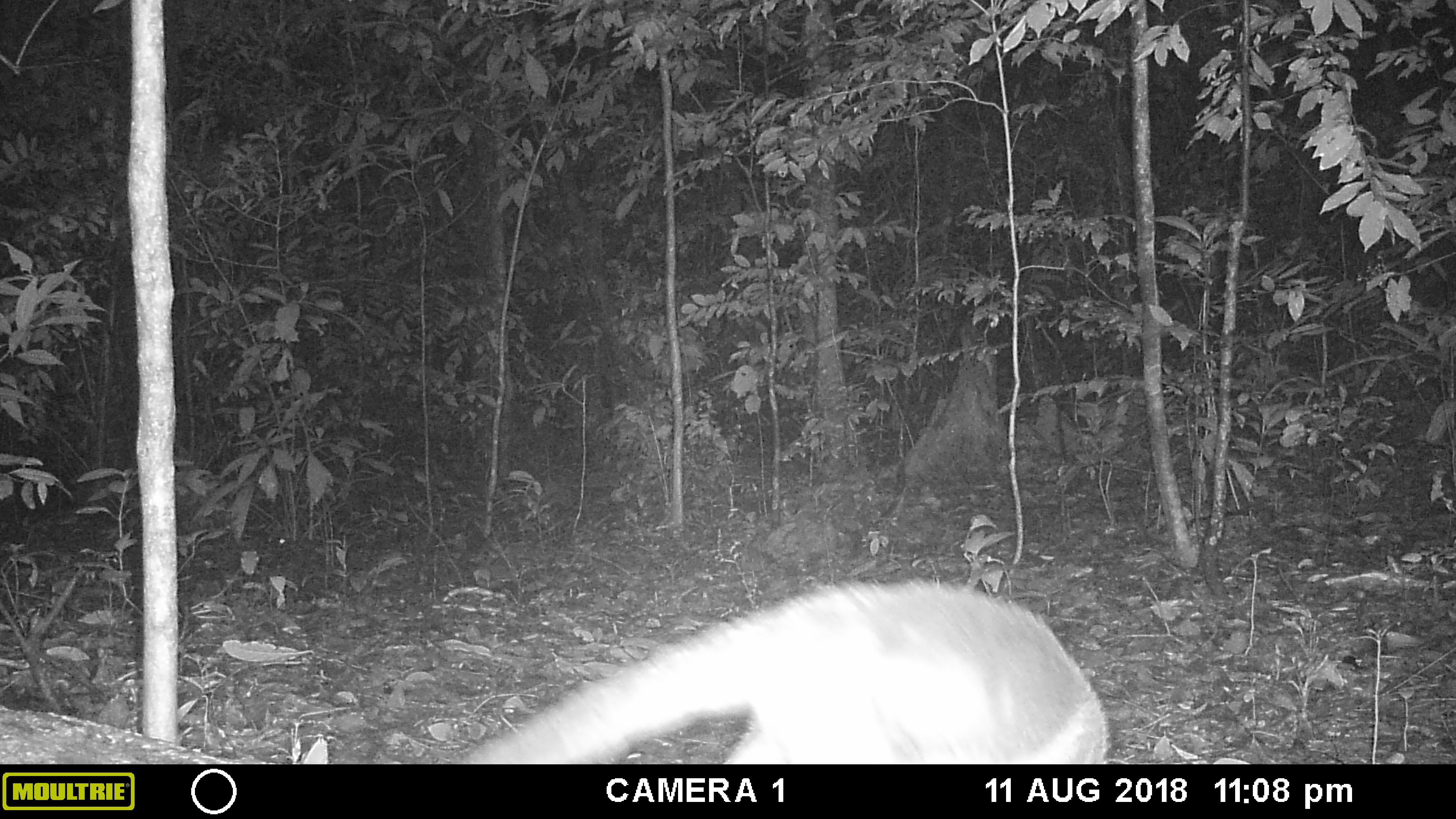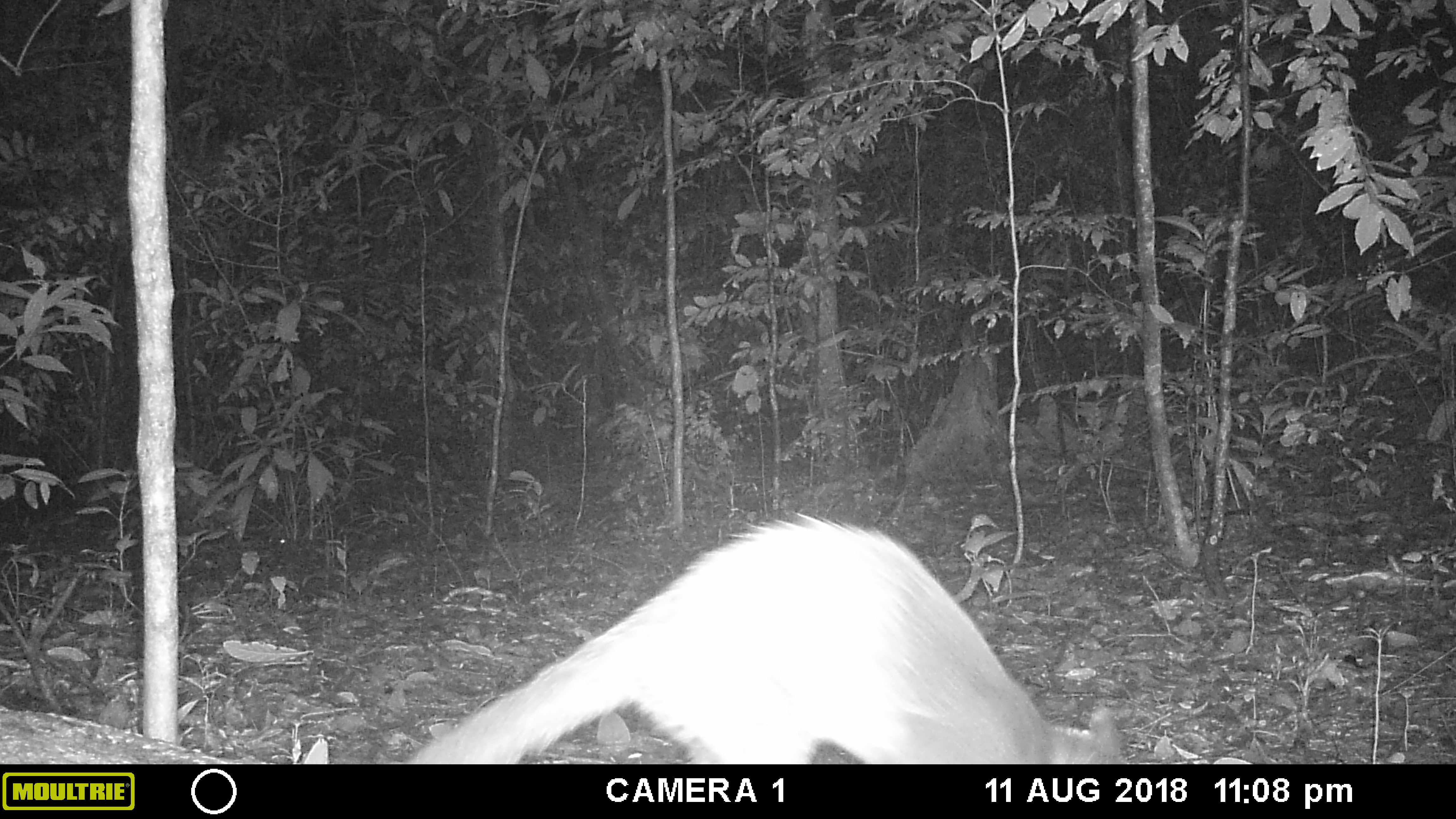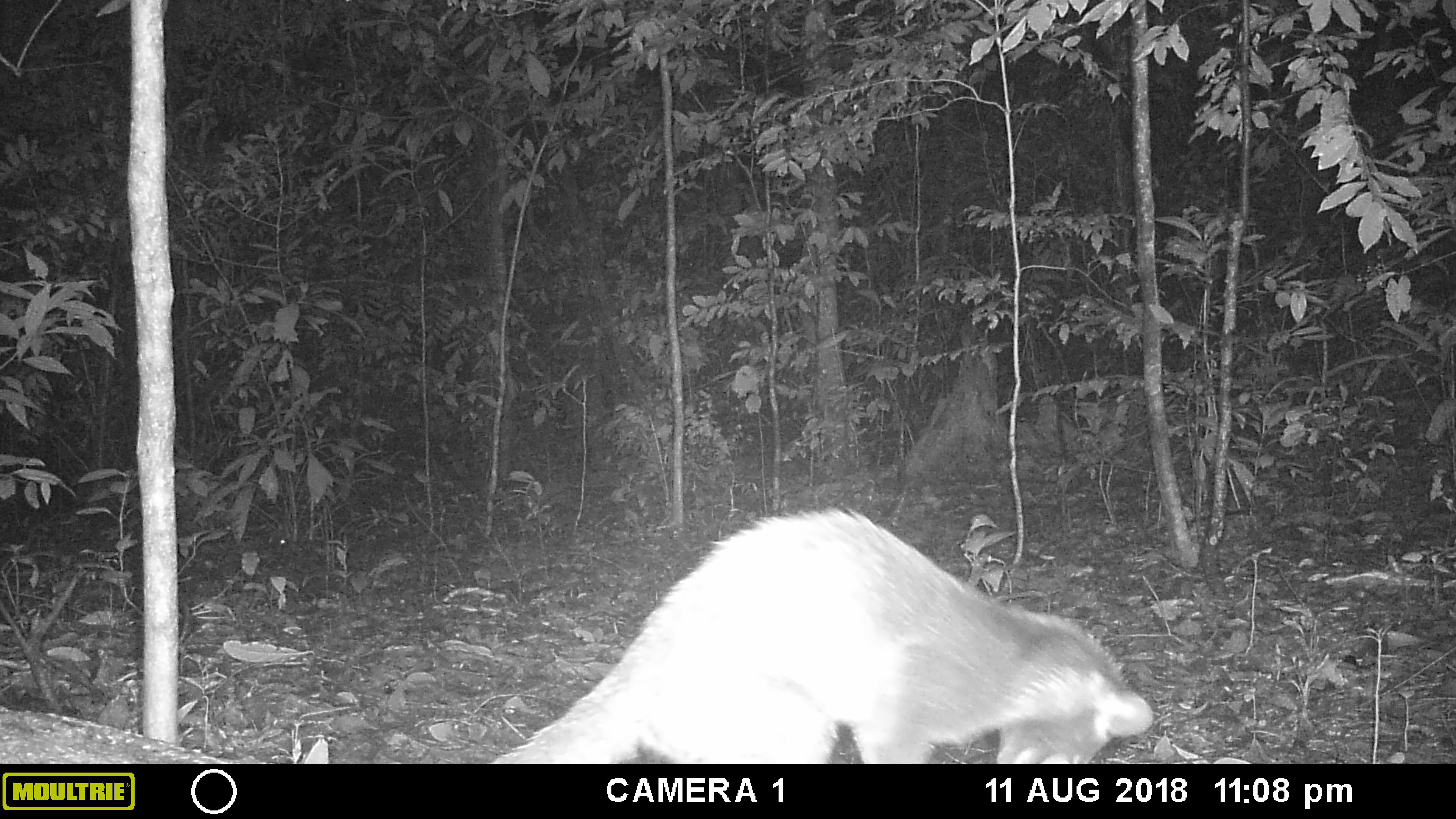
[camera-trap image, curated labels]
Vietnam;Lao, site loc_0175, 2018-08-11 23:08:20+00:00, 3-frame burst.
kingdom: Animalia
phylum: Chordata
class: Mammalia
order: Carnivora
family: Viverridae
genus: Paguma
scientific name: Paguma larvata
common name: masked palm civet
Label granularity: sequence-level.